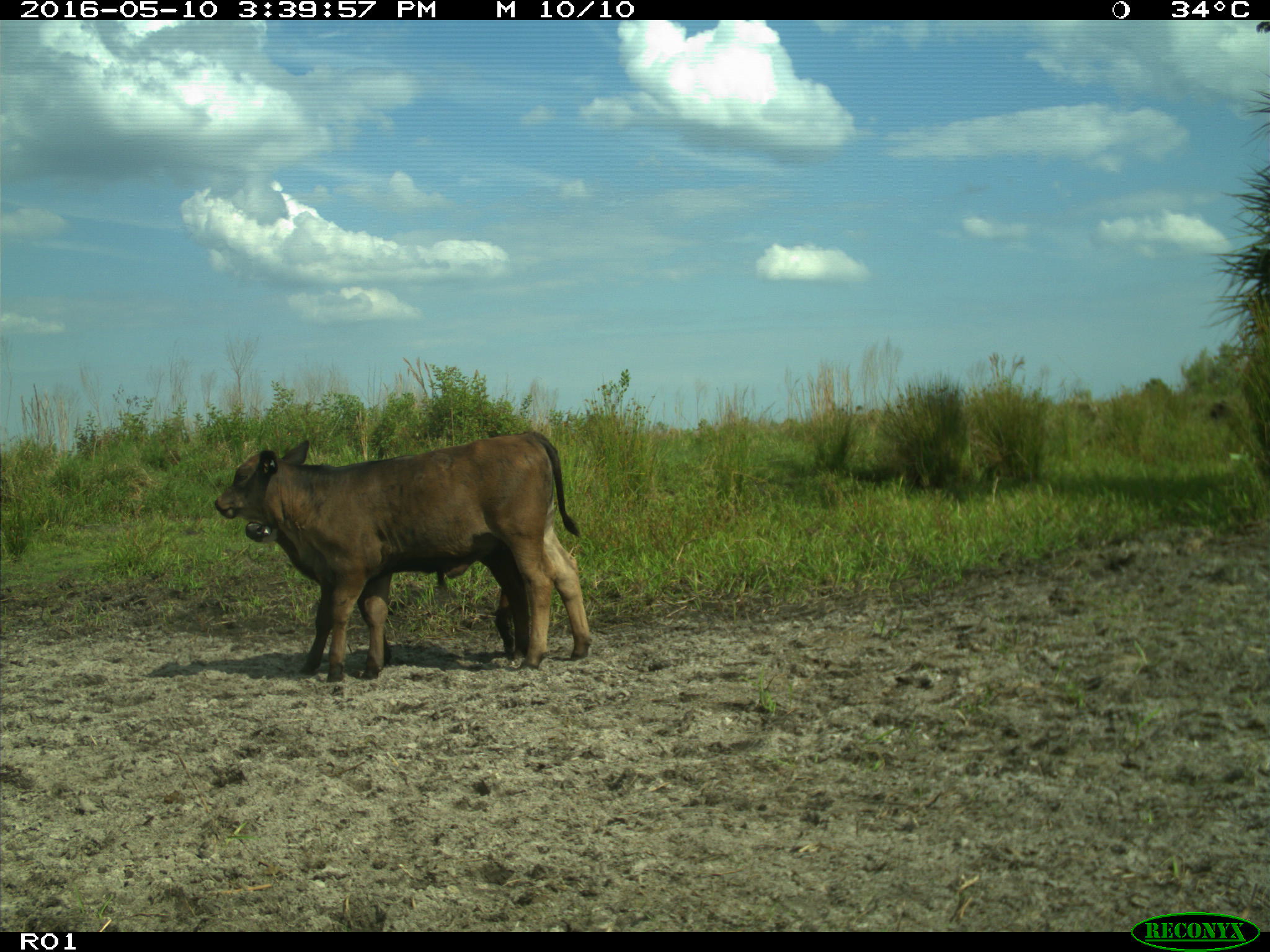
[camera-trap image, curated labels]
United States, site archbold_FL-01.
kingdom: Animalia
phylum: Chordata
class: Mammalia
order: Artiodactyla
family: Bovidae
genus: Bos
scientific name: Bos taurus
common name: domestic cow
Bos taurus (domestic cow).